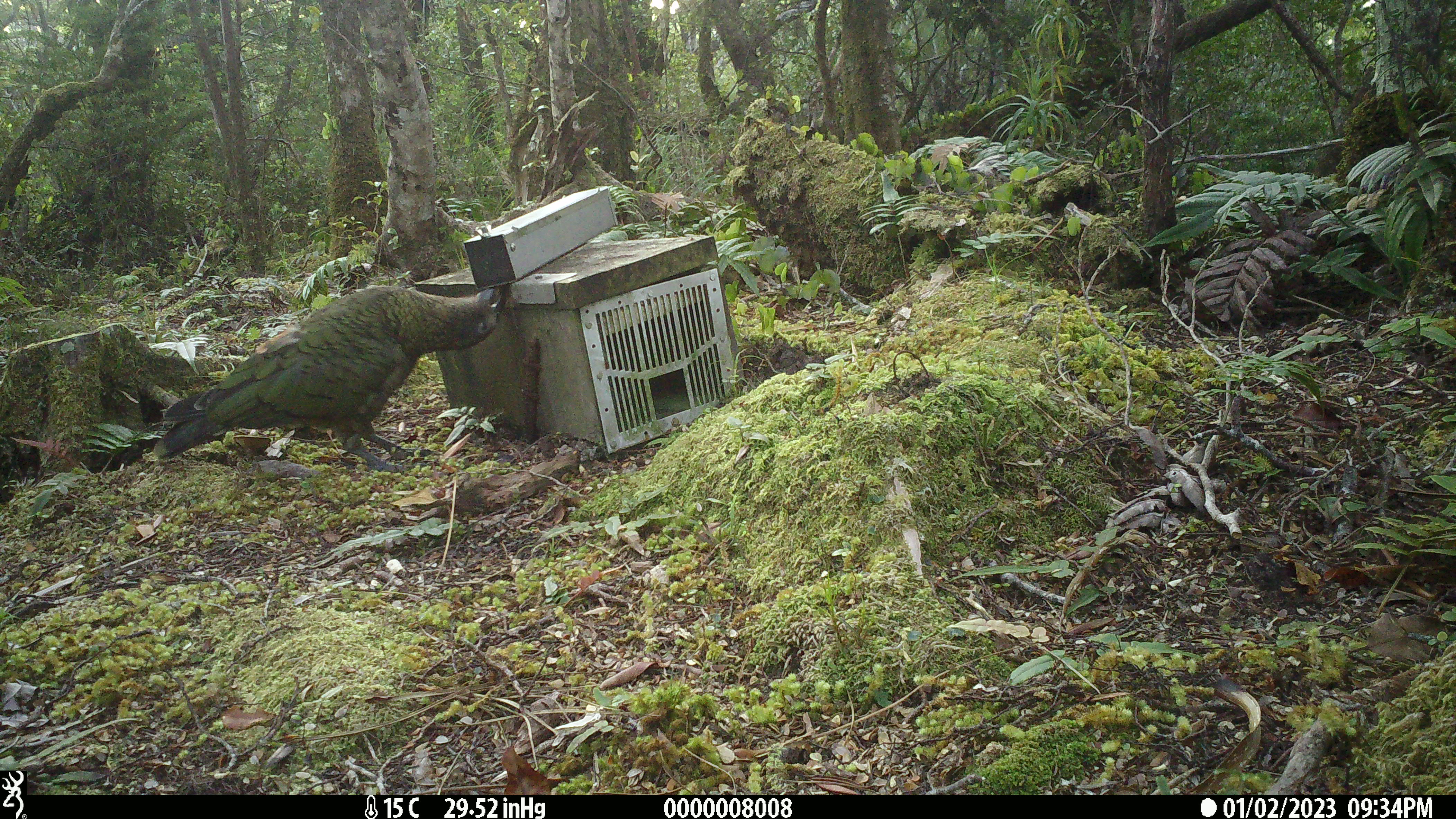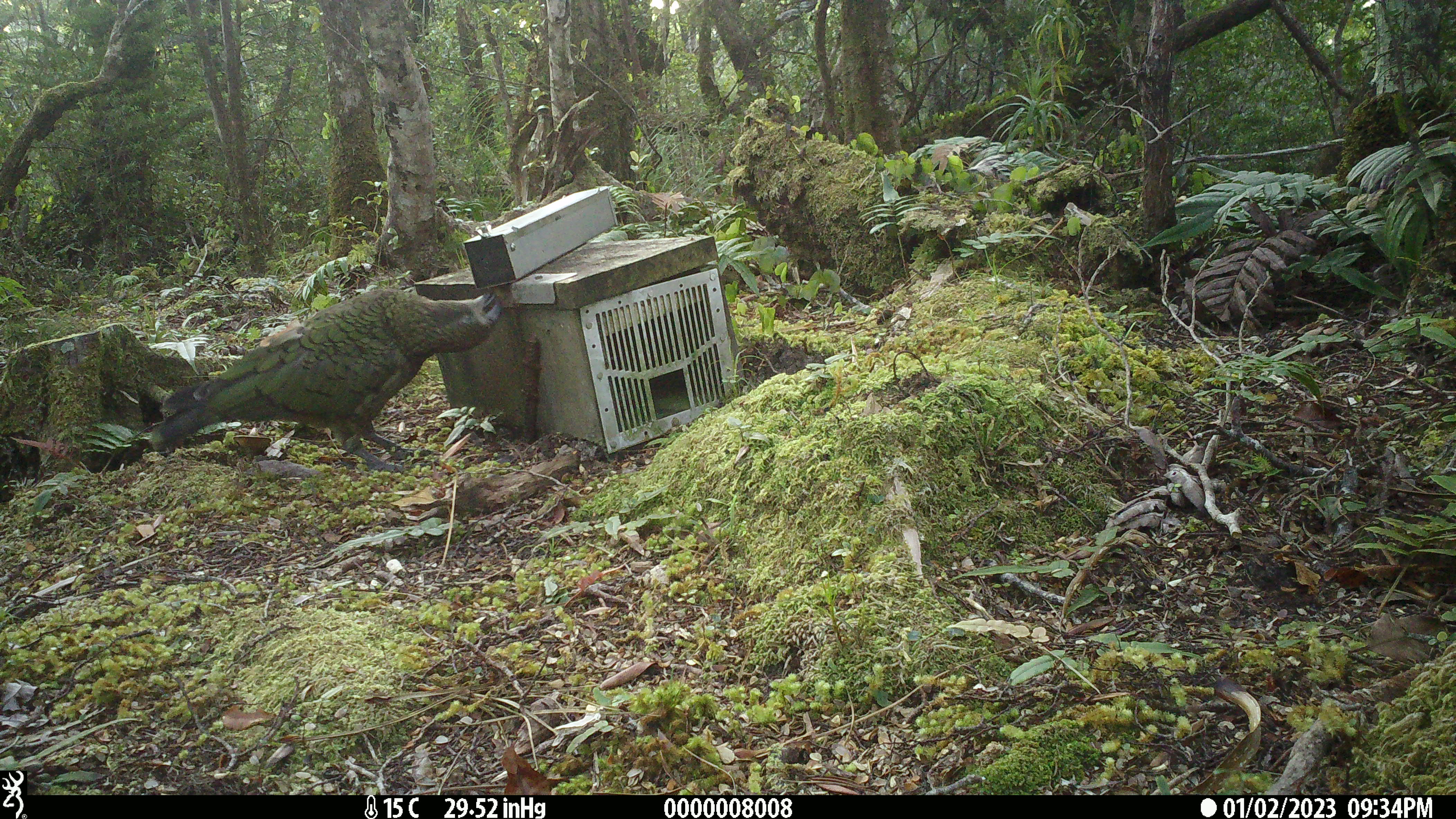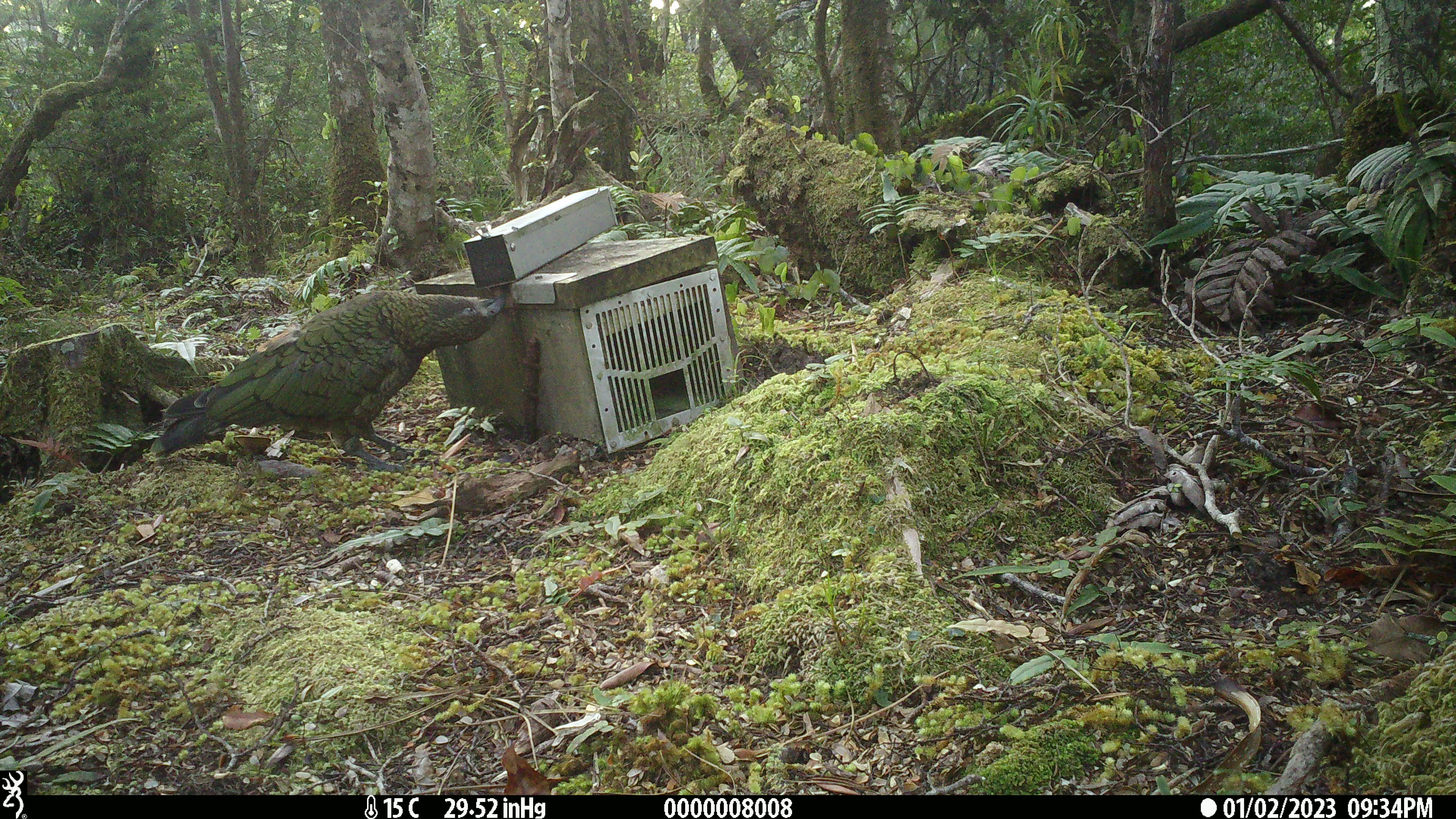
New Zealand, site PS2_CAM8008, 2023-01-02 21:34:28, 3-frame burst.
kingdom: Animalia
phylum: Chordata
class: Aves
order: Psittaciformes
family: Strigopidae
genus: Nestor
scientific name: Nestor notabilis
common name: kea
Kea (Nestor notabilis).